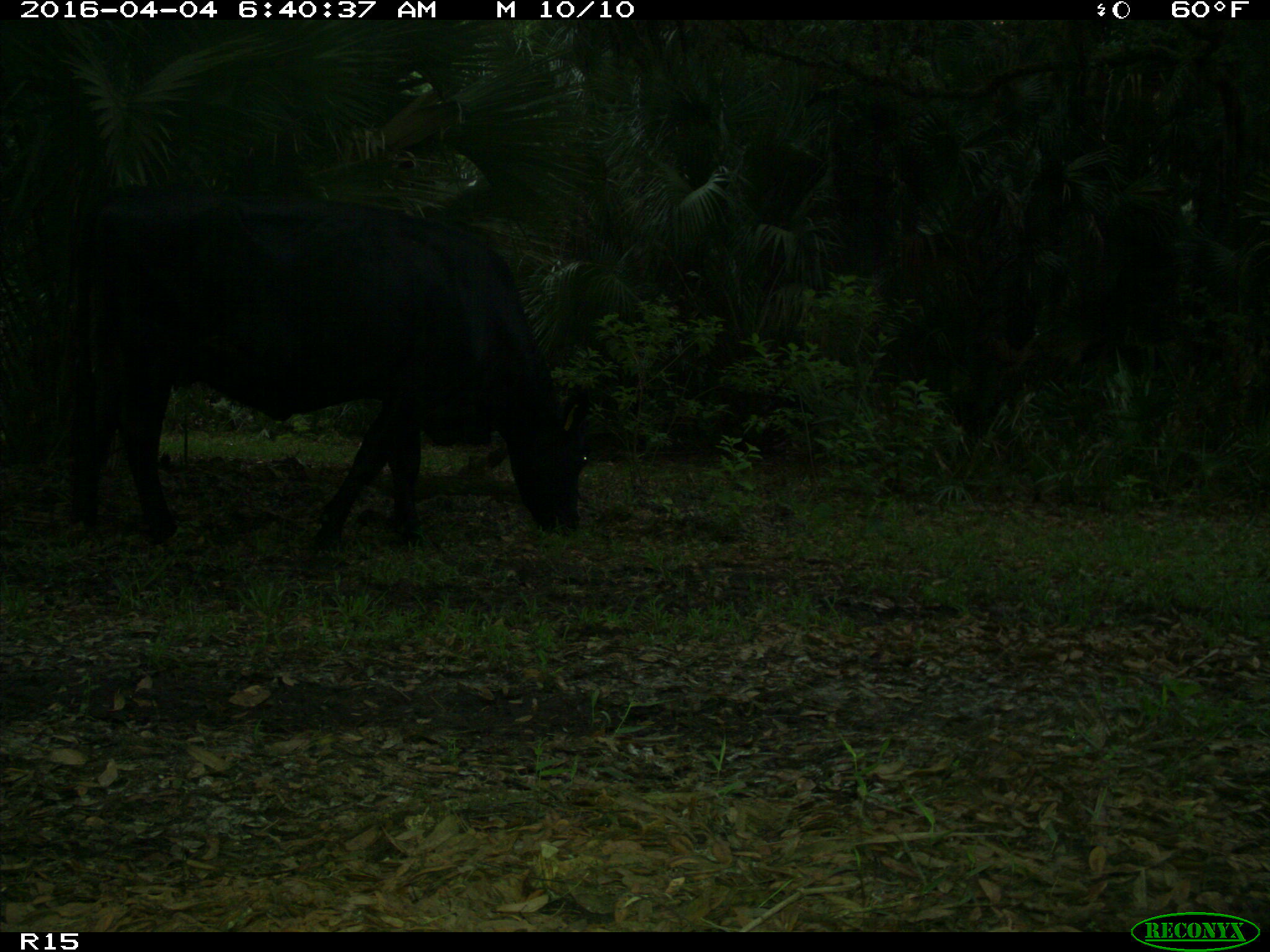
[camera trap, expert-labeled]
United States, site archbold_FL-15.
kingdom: Animalia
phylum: Chordata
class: Mammalia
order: Artiodactyla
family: Bovidae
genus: Bos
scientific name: Bos taurus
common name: domestic cow